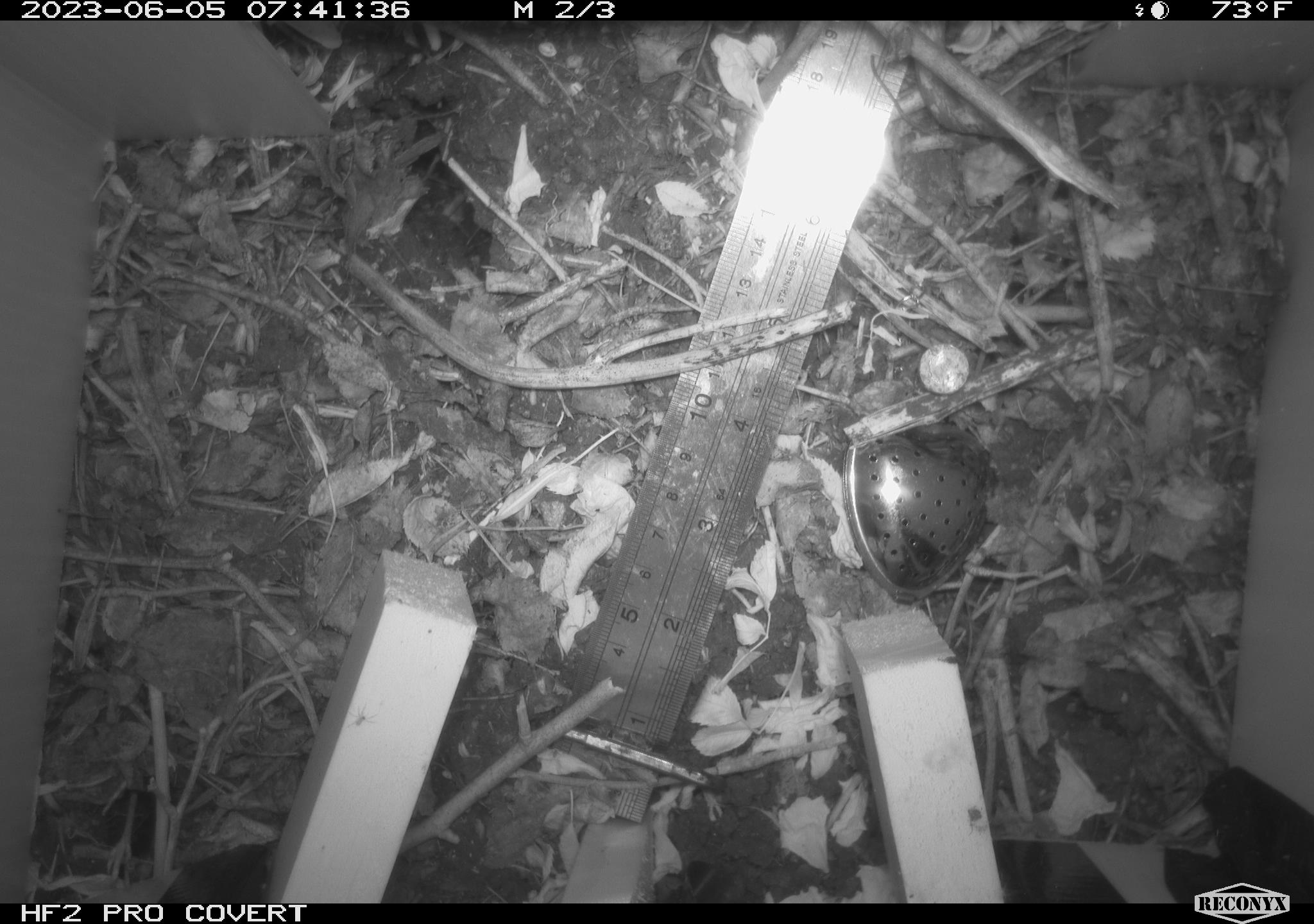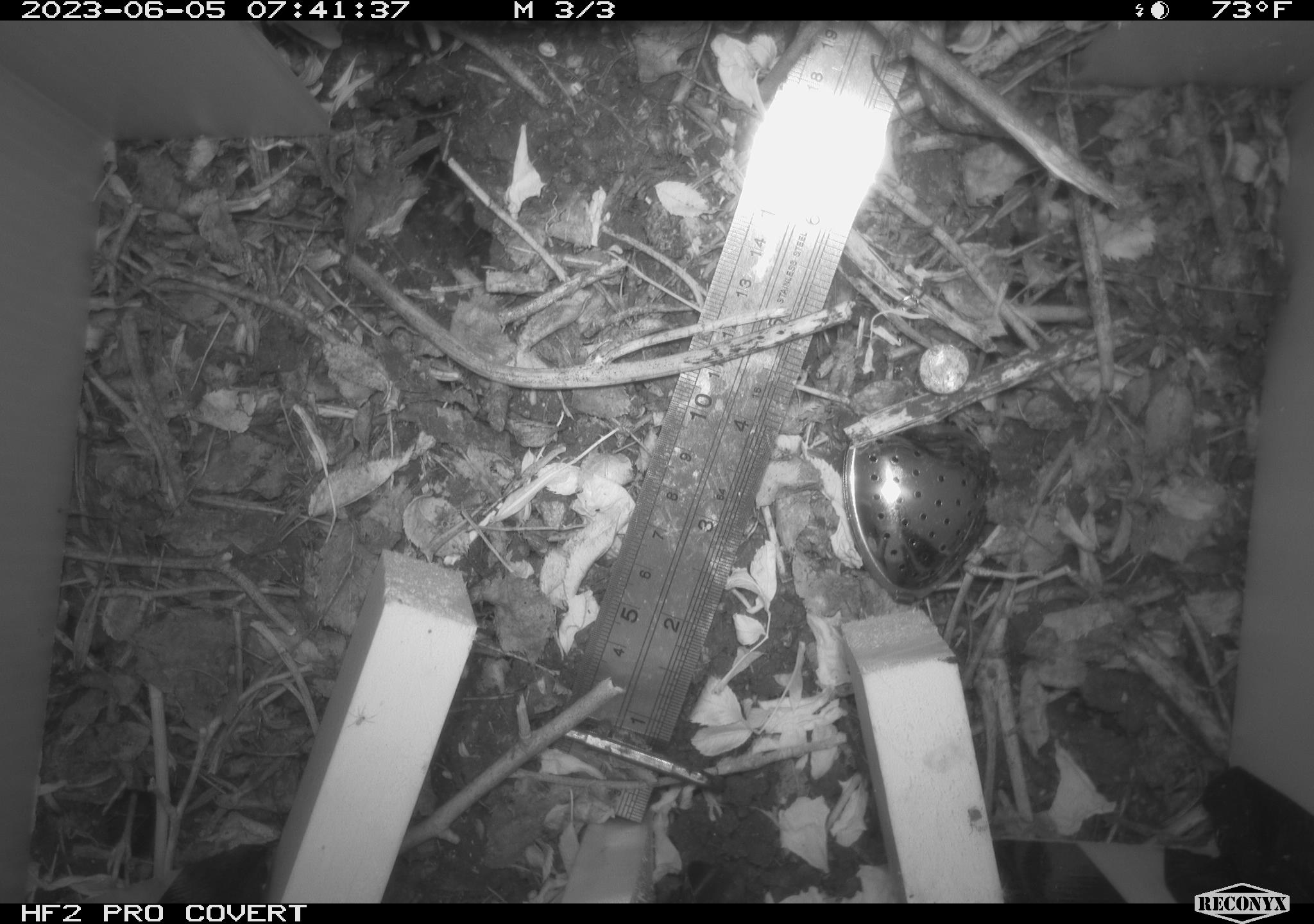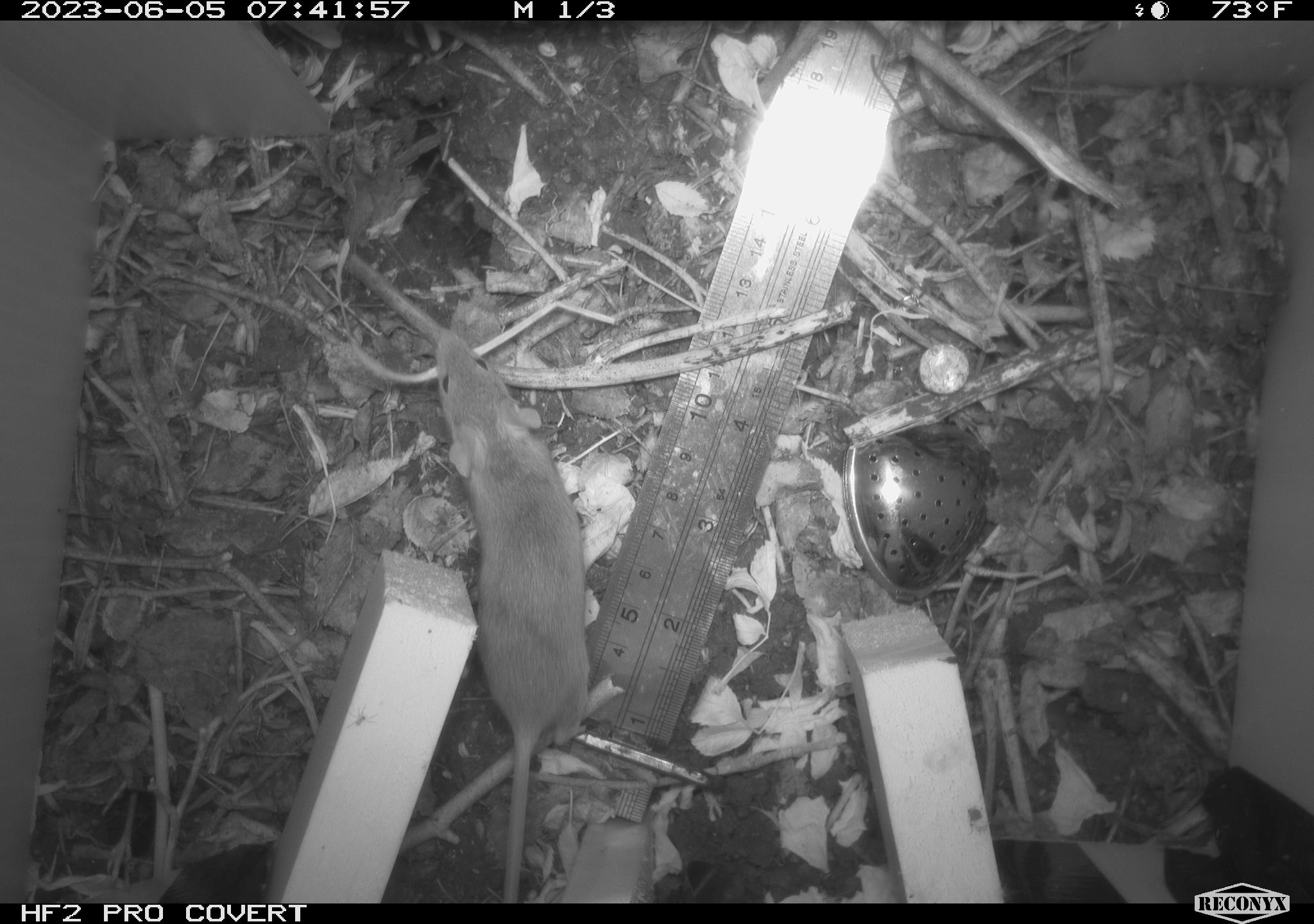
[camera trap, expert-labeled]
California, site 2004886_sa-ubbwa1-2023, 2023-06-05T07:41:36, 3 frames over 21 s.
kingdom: Animalia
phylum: Chordata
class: Mammalia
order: Rodentia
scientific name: Rodentia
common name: rodent